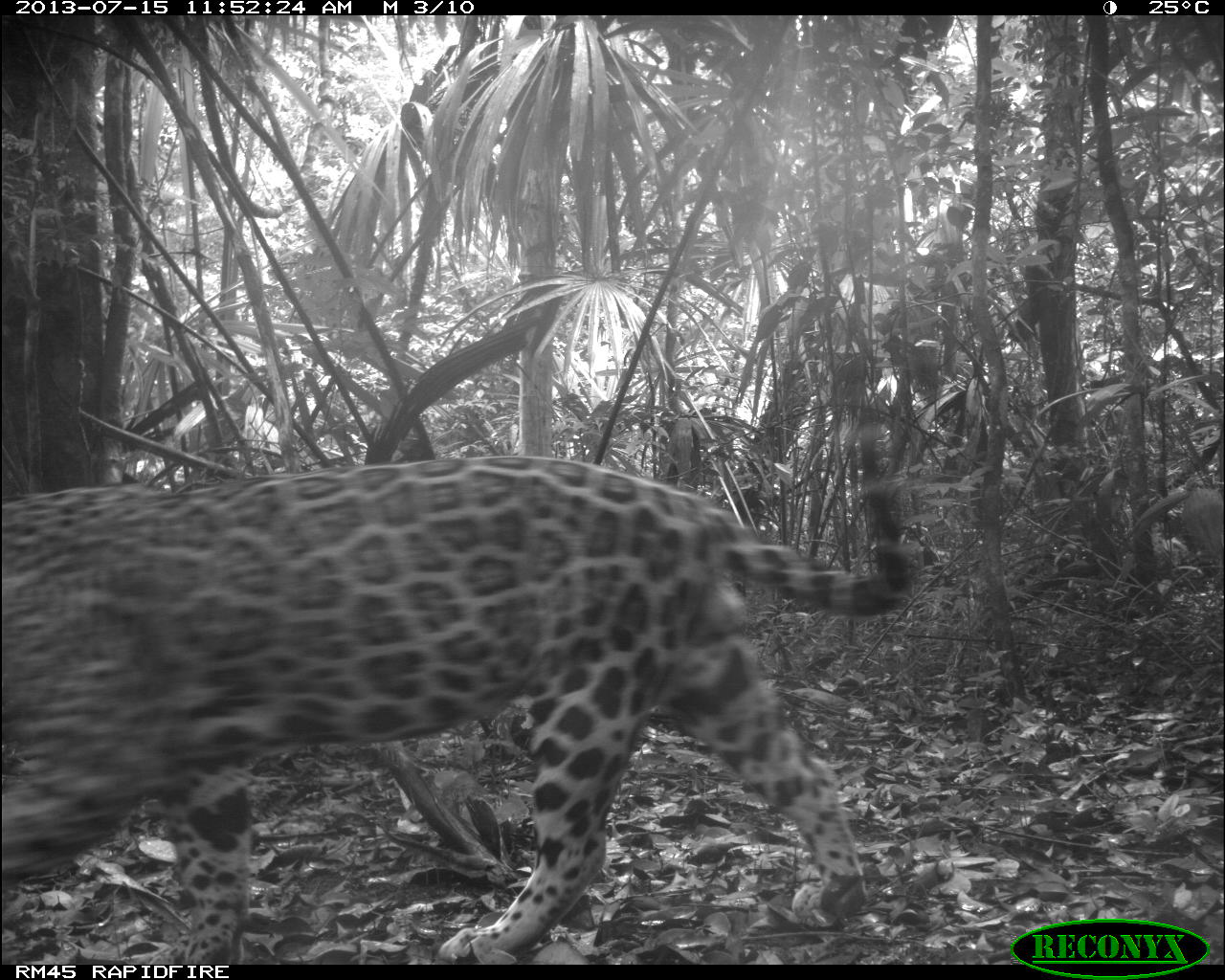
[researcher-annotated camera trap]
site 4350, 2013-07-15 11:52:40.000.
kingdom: Animalia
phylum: Chordata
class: Mammalia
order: Carnivora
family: Felidae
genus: Panthera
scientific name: Panthera onca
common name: jaguar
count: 1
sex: male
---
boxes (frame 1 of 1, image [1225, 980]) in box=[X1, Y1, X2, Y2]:
panthera onca: box=[0, 432, 911, 964]